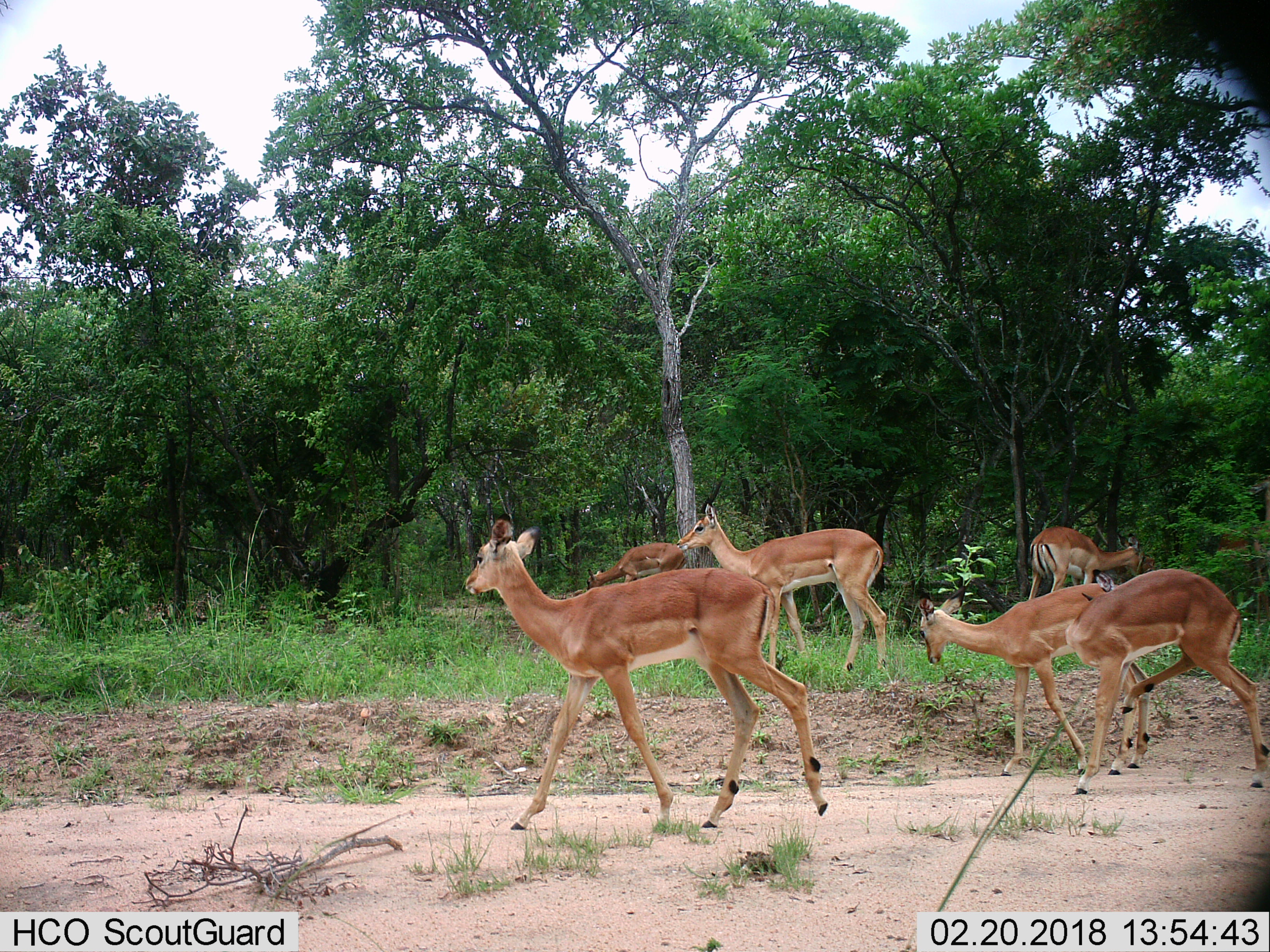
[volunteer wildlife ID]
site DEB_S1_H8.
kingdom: Animalia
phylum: Chordata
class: Mammalia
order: Artiodactyla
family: Bovidae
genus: Aepyceros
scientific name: Aepyceros melampus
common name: impala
Impala (Aepyceros melampus), count 6. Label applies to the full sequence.